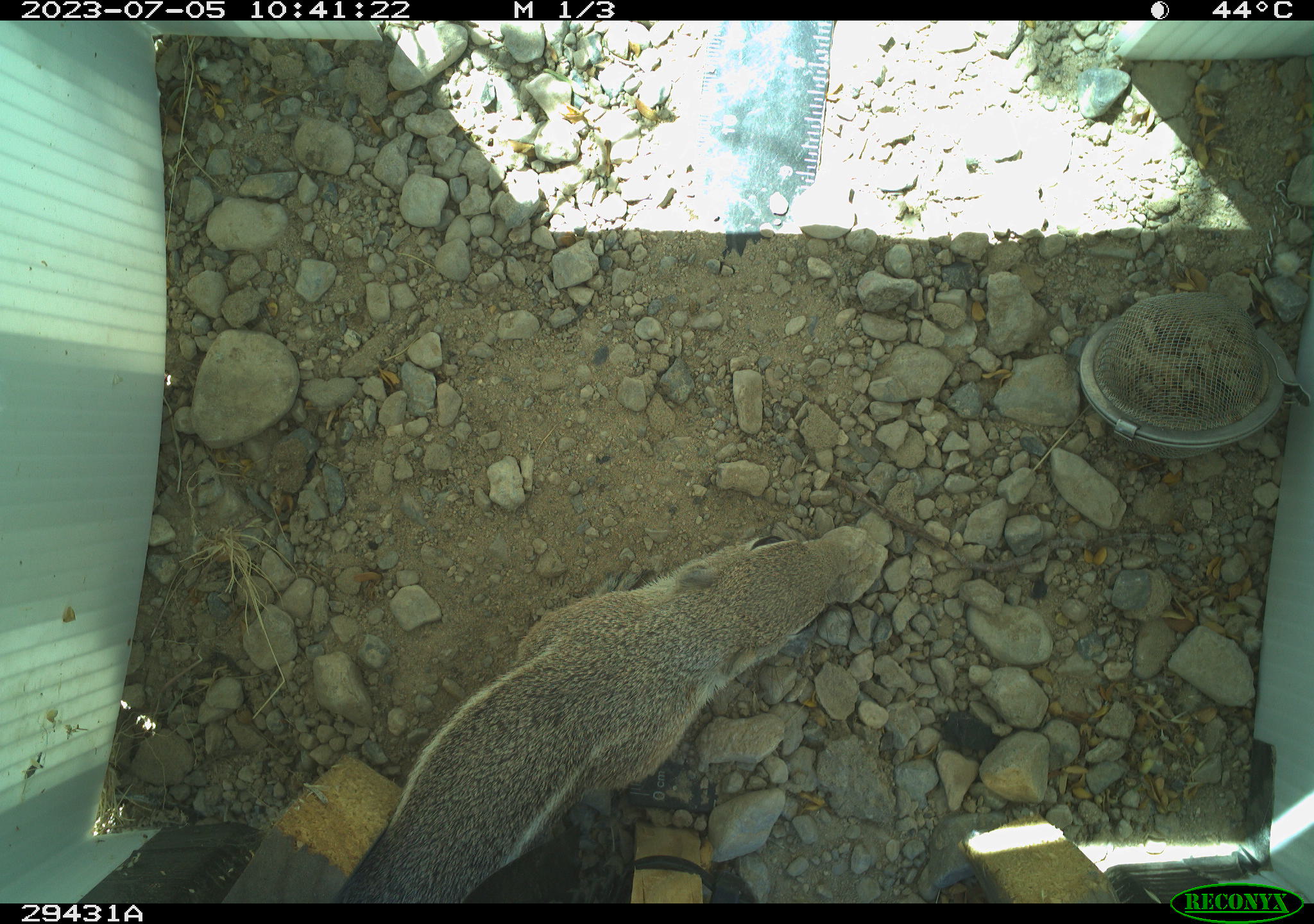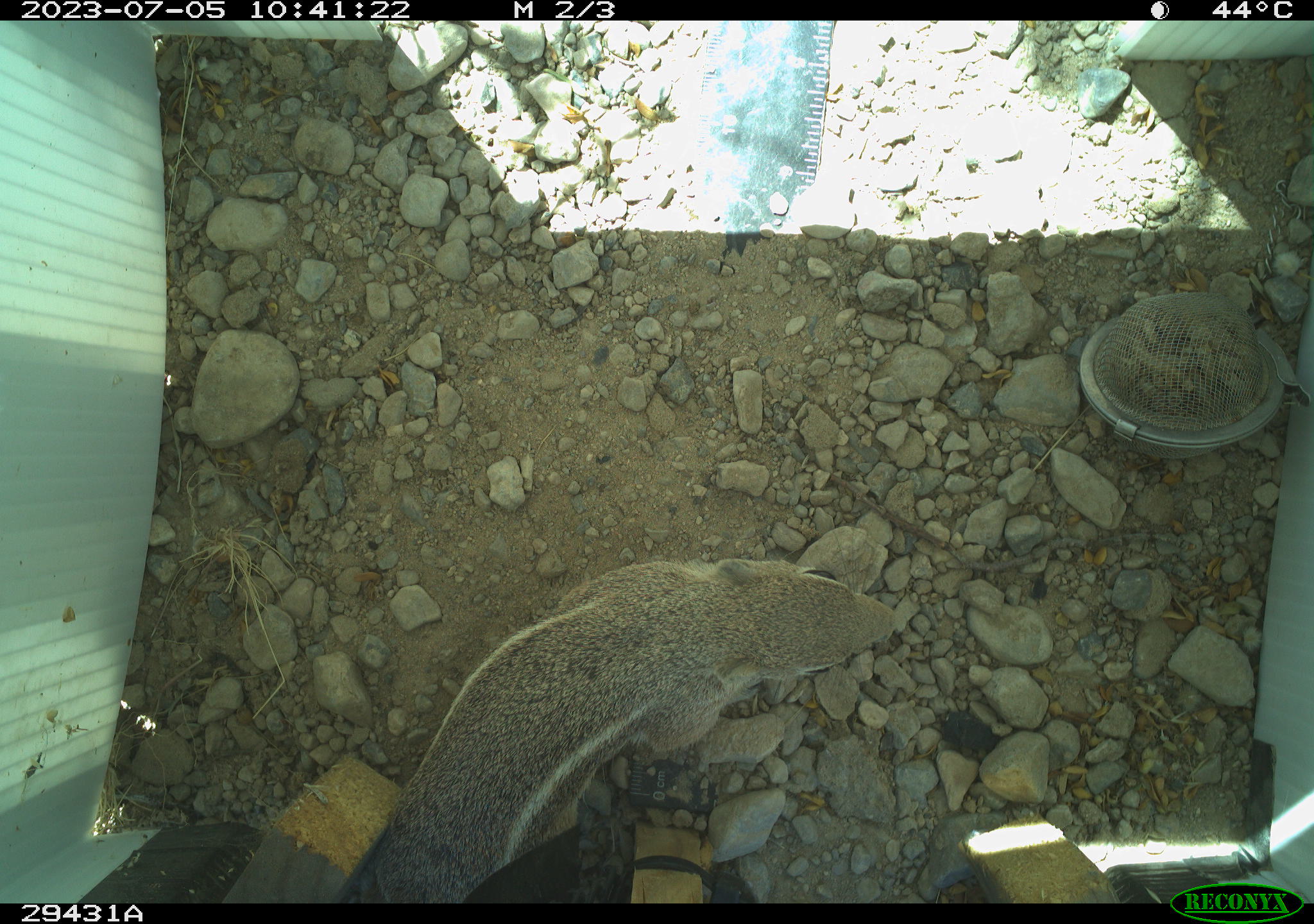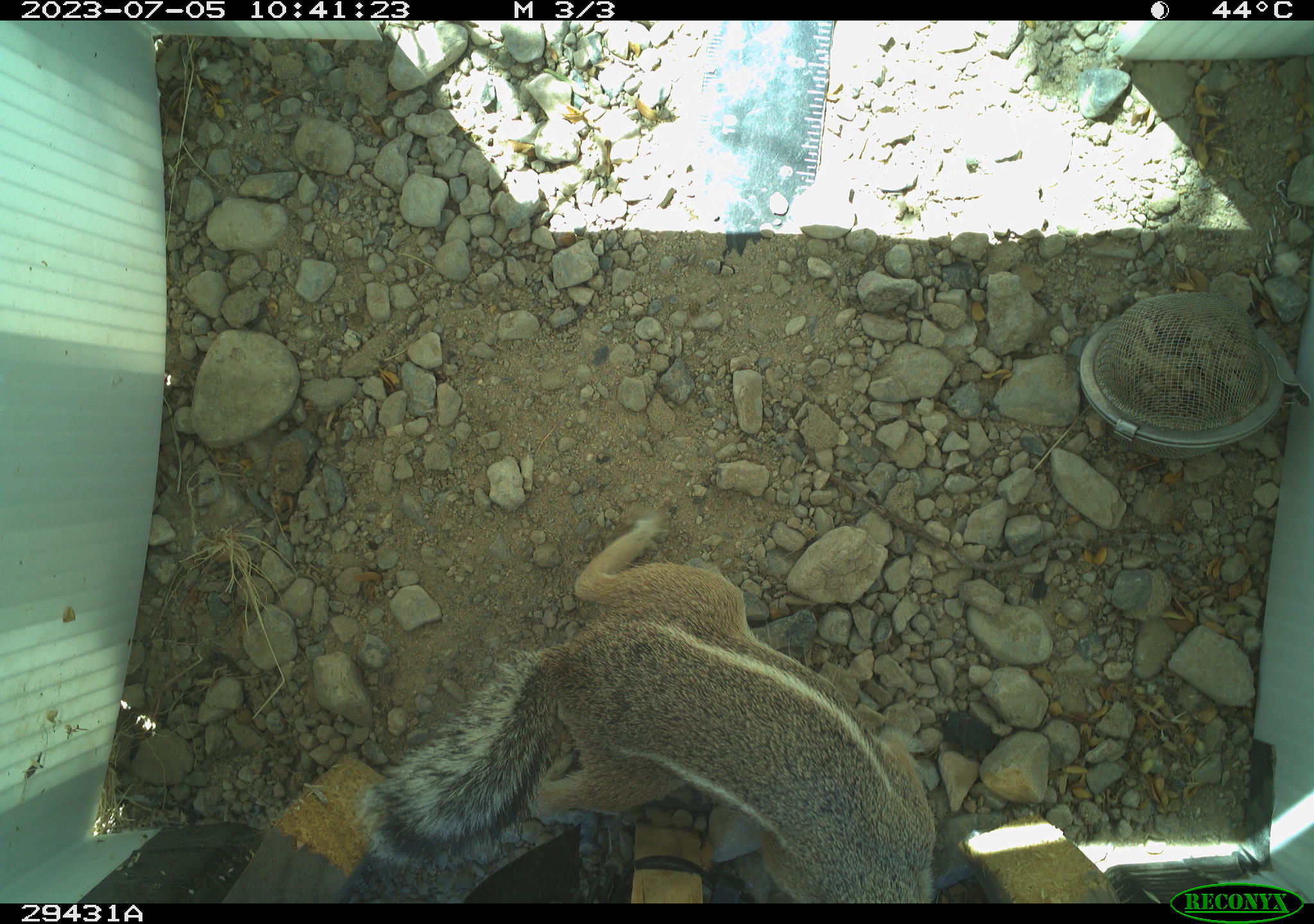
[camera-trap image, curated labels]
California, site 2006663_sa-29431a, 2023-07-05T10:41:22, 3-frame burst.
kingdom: Animalia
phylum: Chordata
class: Mammalia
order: Rodentia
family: Sciuridae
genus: Ammospermophilus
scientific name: Ammospermophilus leucurus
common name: white-tailed antelope squirrel